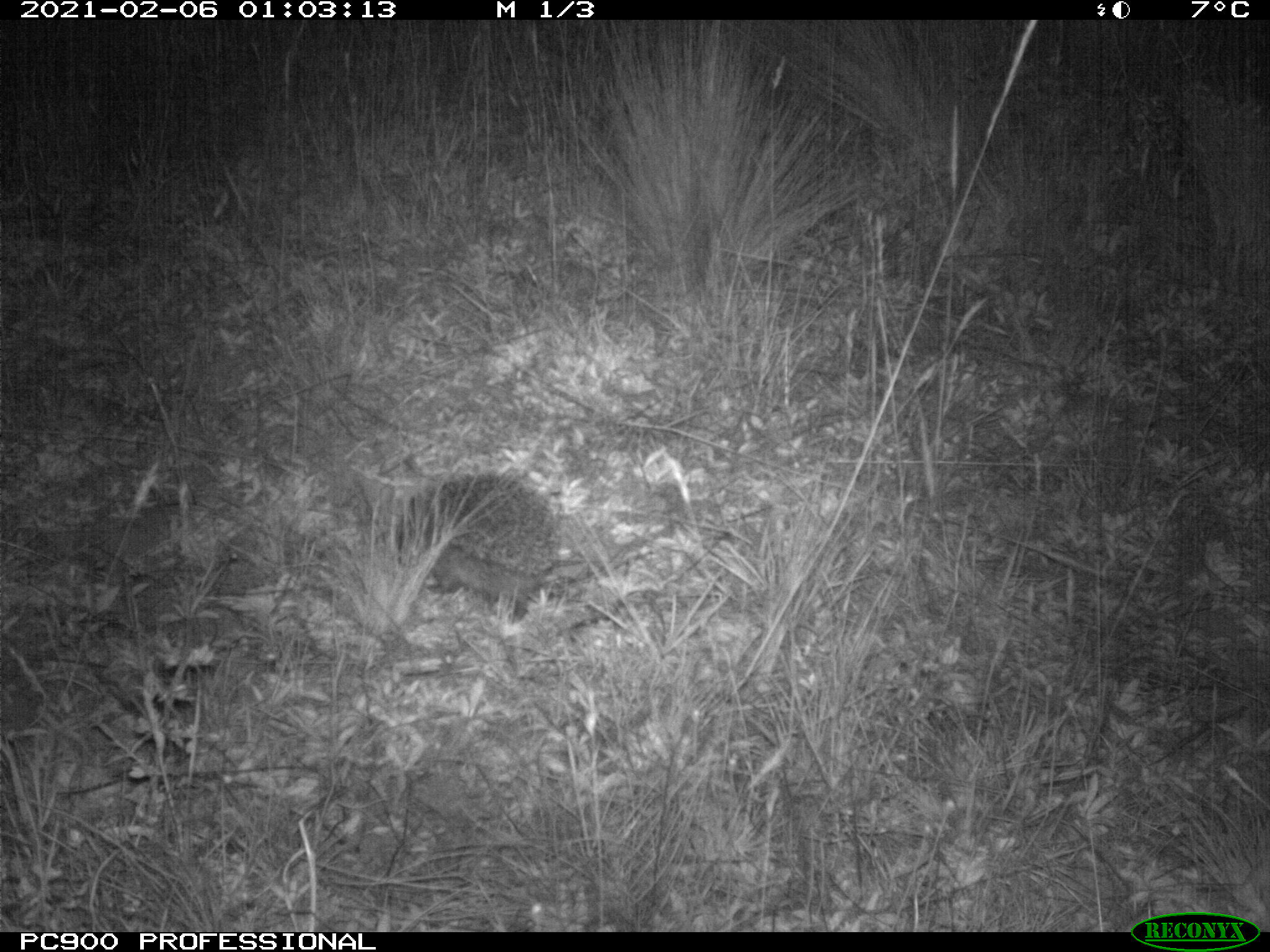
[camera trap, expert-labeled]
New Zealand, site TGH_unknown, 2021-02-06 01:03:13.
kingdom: Animalia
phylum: Chordata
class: Mammalia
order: Eulipotyphla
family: Erinaceidae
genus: Erinaceus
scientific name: Erinaceus europaeus europaeus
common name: european hedgehog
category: hedgehog